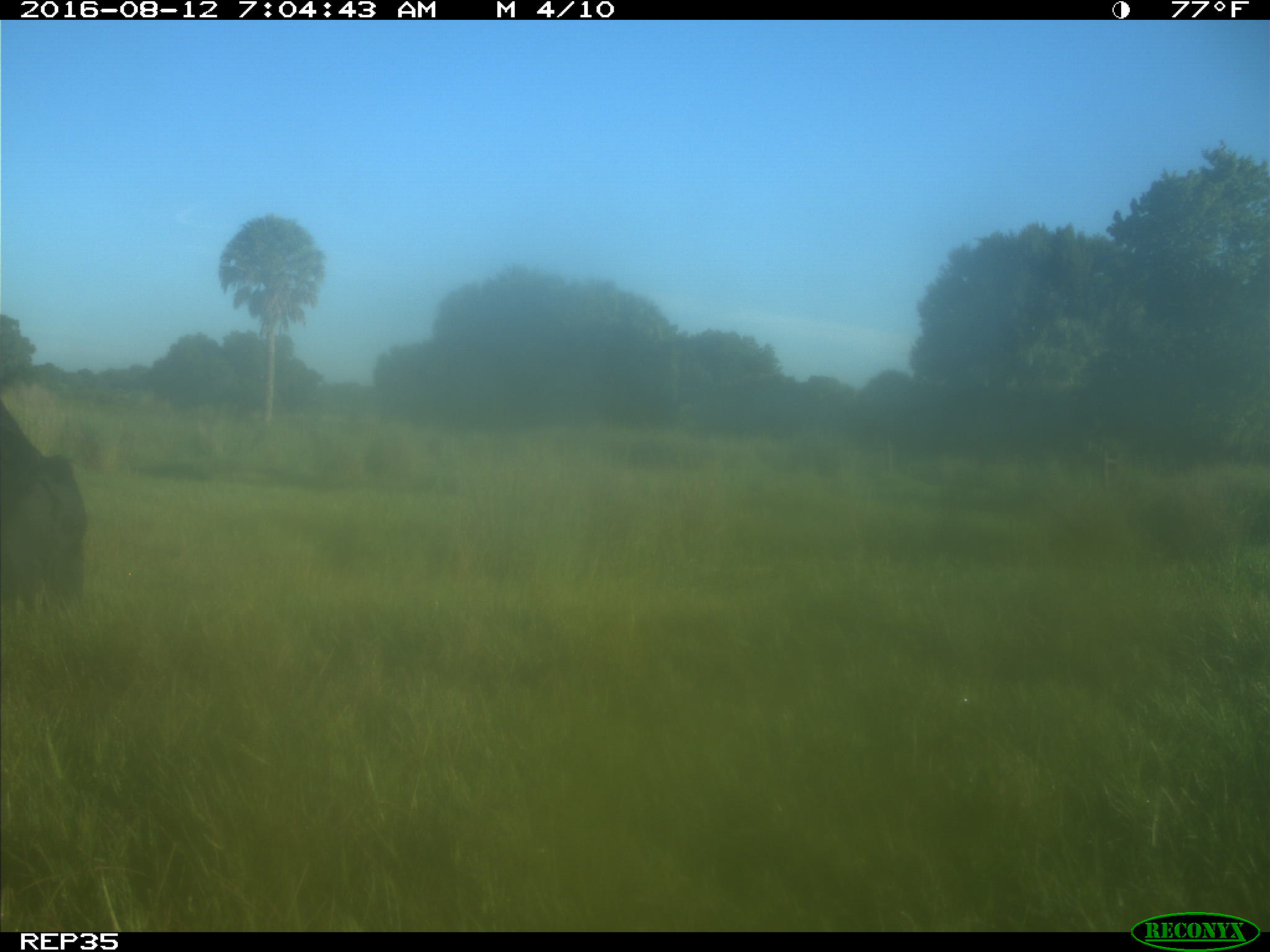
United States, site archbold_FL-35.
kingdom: Animalia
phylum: Chordata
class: Mammalia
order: Artiodactyla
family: Bovidae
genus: Bos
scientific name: Bos taurus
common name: domestic cow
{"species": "Bos taurus (domestic cow)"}